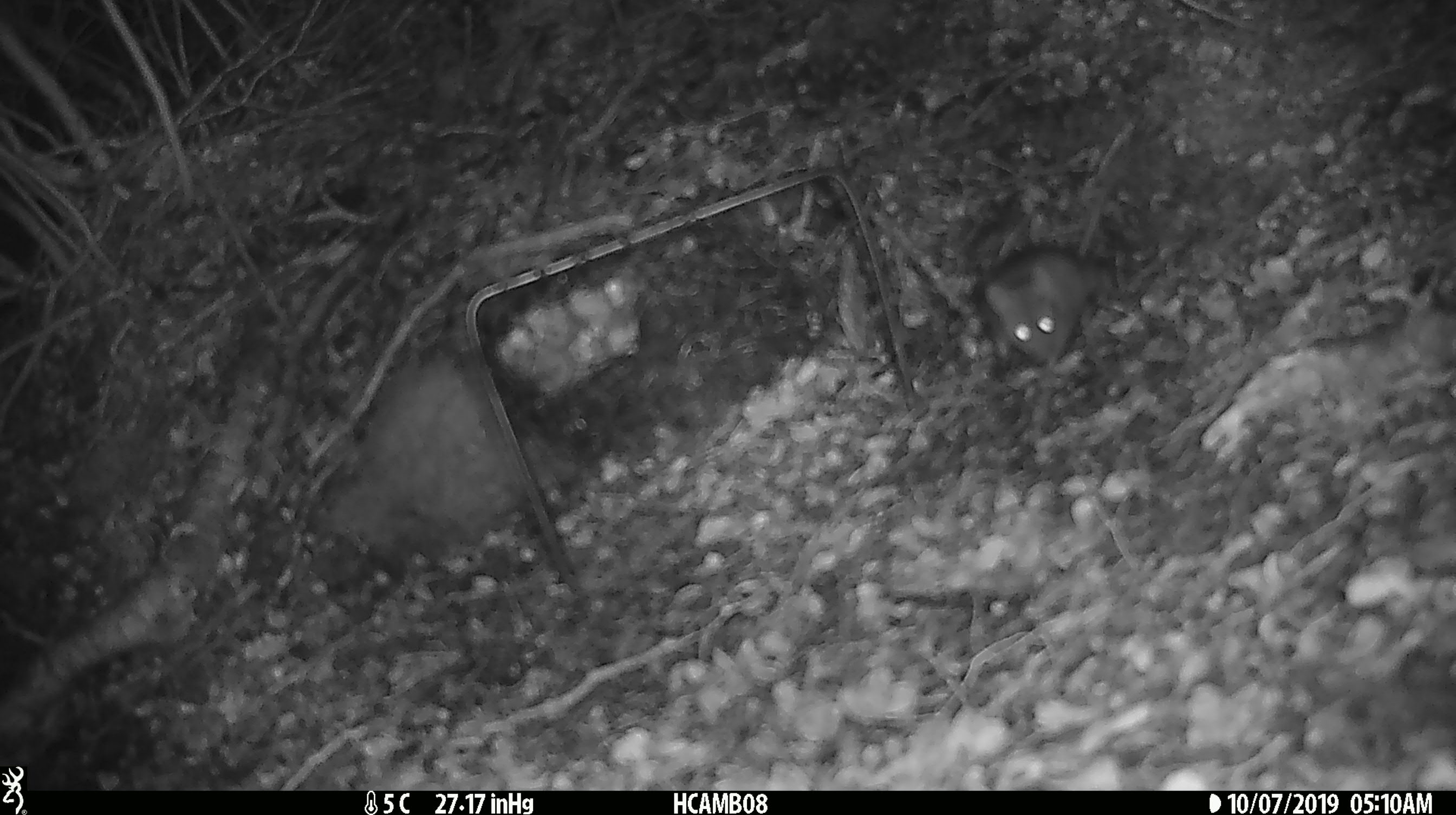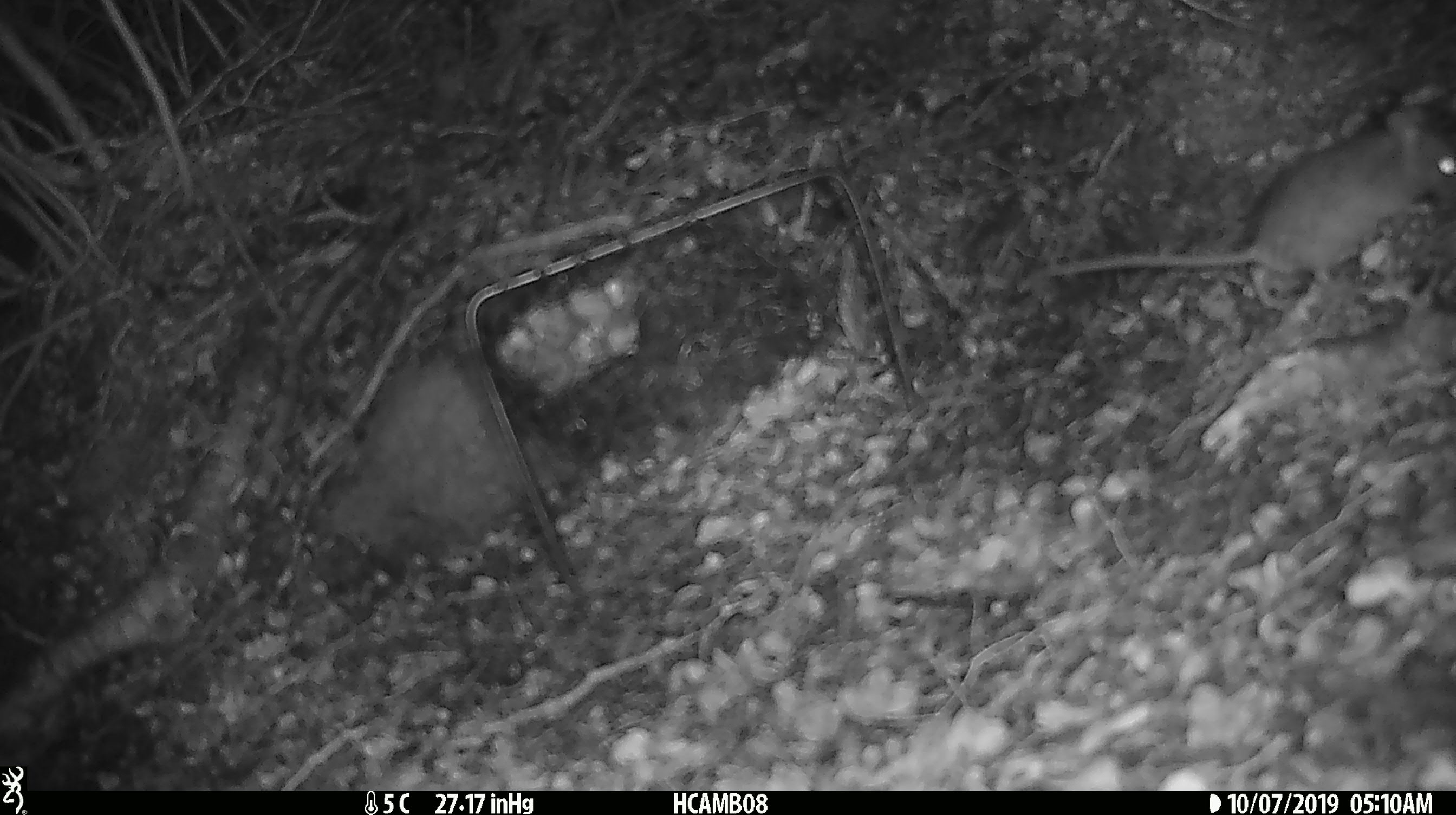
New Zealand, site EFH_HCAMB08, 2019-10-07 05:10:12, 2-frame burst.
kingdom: Animalia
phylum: Chordata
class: Mammalia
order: Rodentia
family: Muridae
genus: Mus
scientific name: Mus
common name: mouse